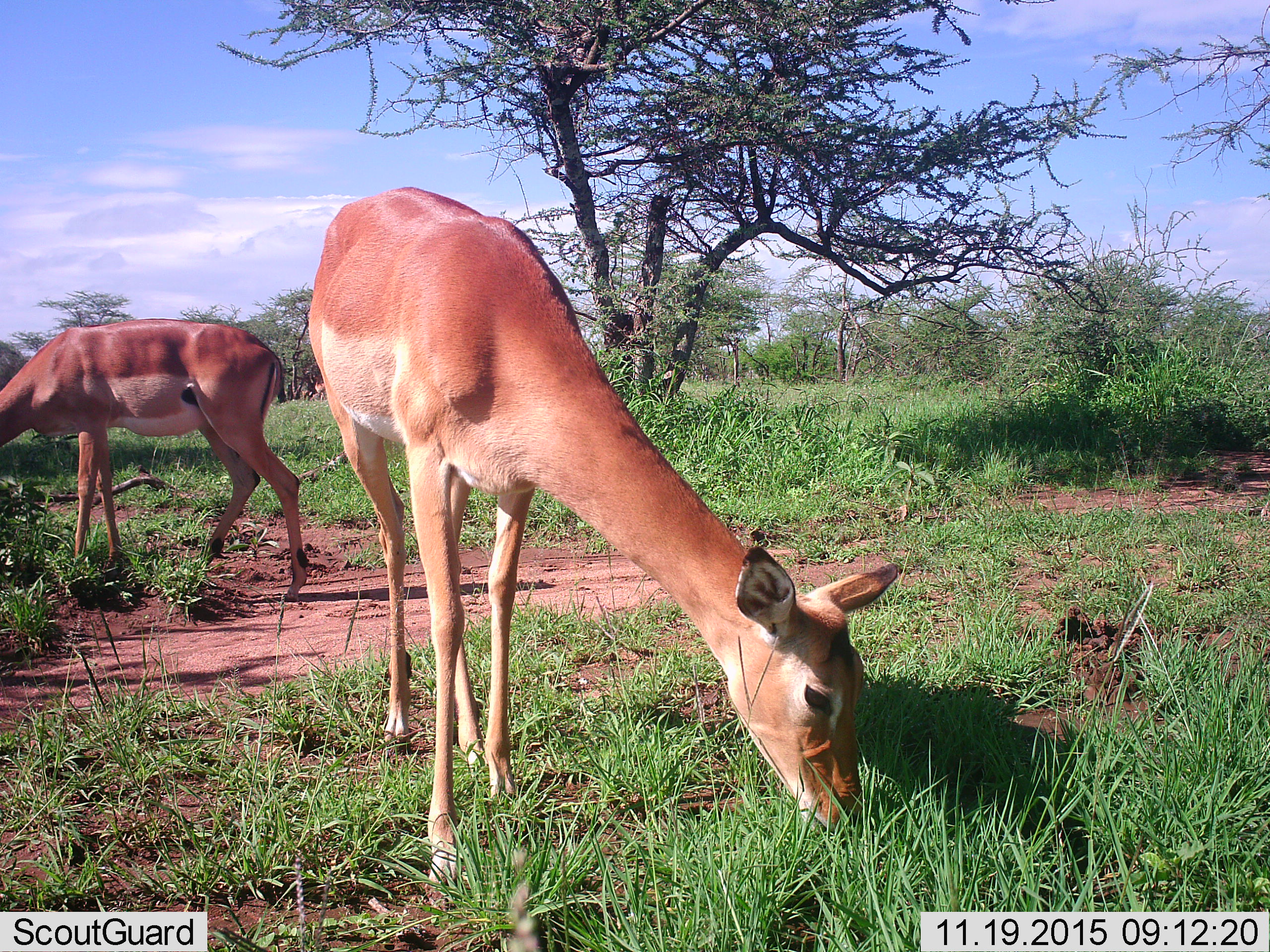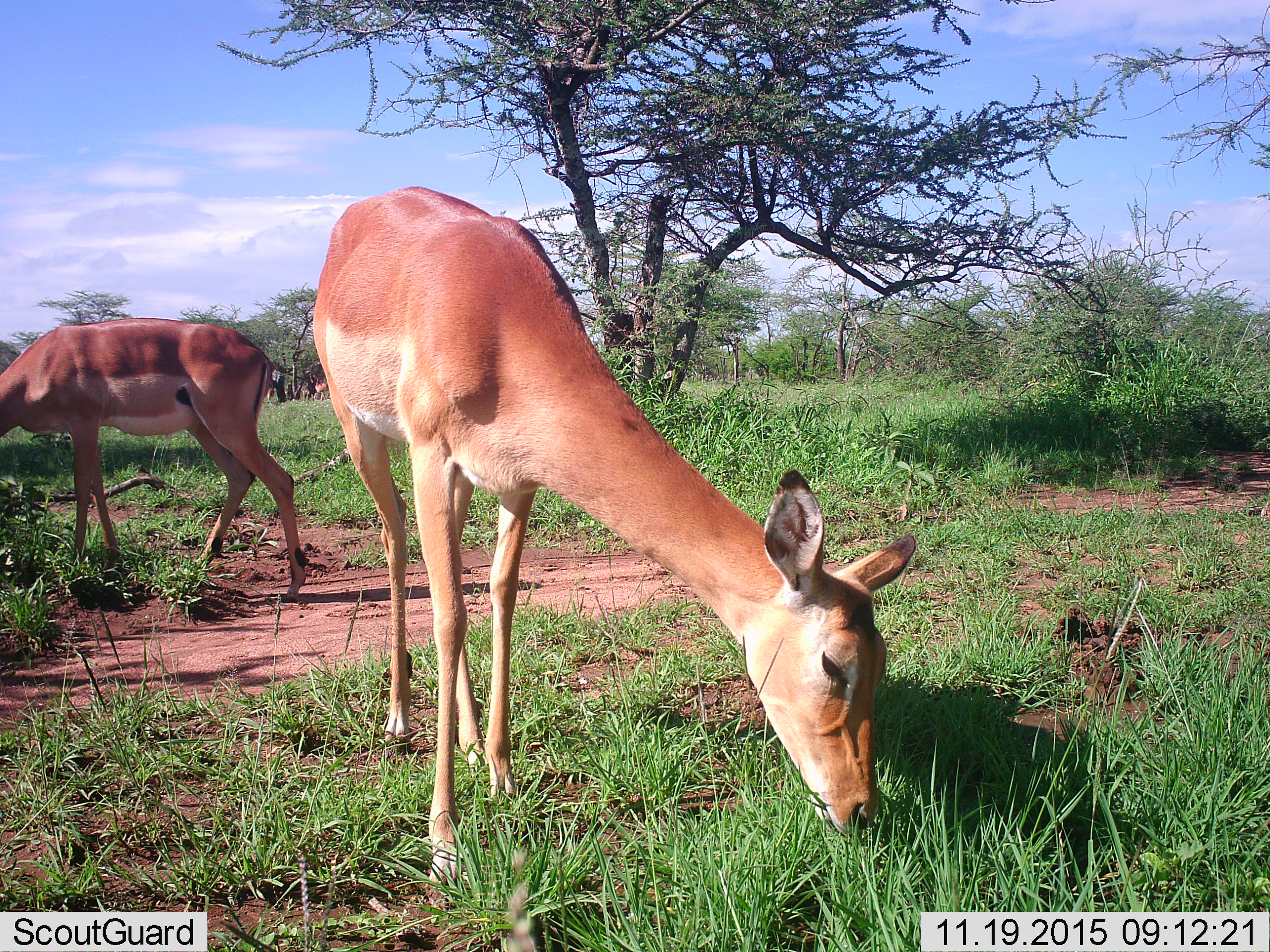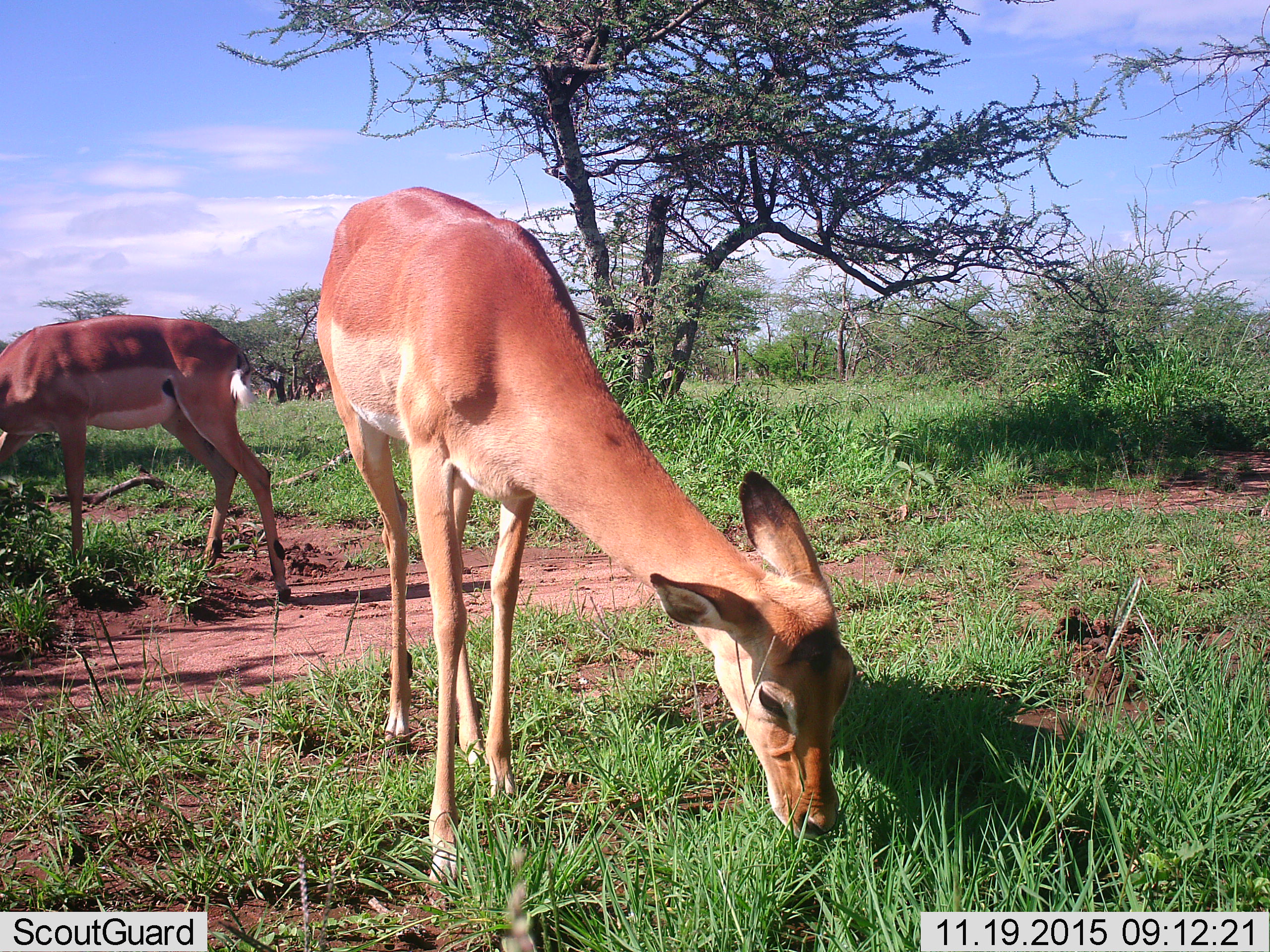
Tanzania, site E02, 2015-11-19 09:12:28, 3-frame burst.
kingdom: Animalia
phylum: Chordata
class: Mammalia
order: Artiodactyla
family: Bovidae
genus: Aepyceros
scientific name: Aepyceros melampus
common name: impala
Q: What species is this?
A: Impala (Aepyceros melampus).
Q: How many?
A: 5.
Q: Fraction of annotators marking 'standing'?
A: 40%.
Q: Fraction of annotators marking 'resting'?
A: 0%.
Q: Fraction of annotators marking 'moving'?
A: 10%.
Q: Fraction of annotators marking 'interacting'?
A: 0%.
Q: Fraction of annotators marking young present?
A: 10%.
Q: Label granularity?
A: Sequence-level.